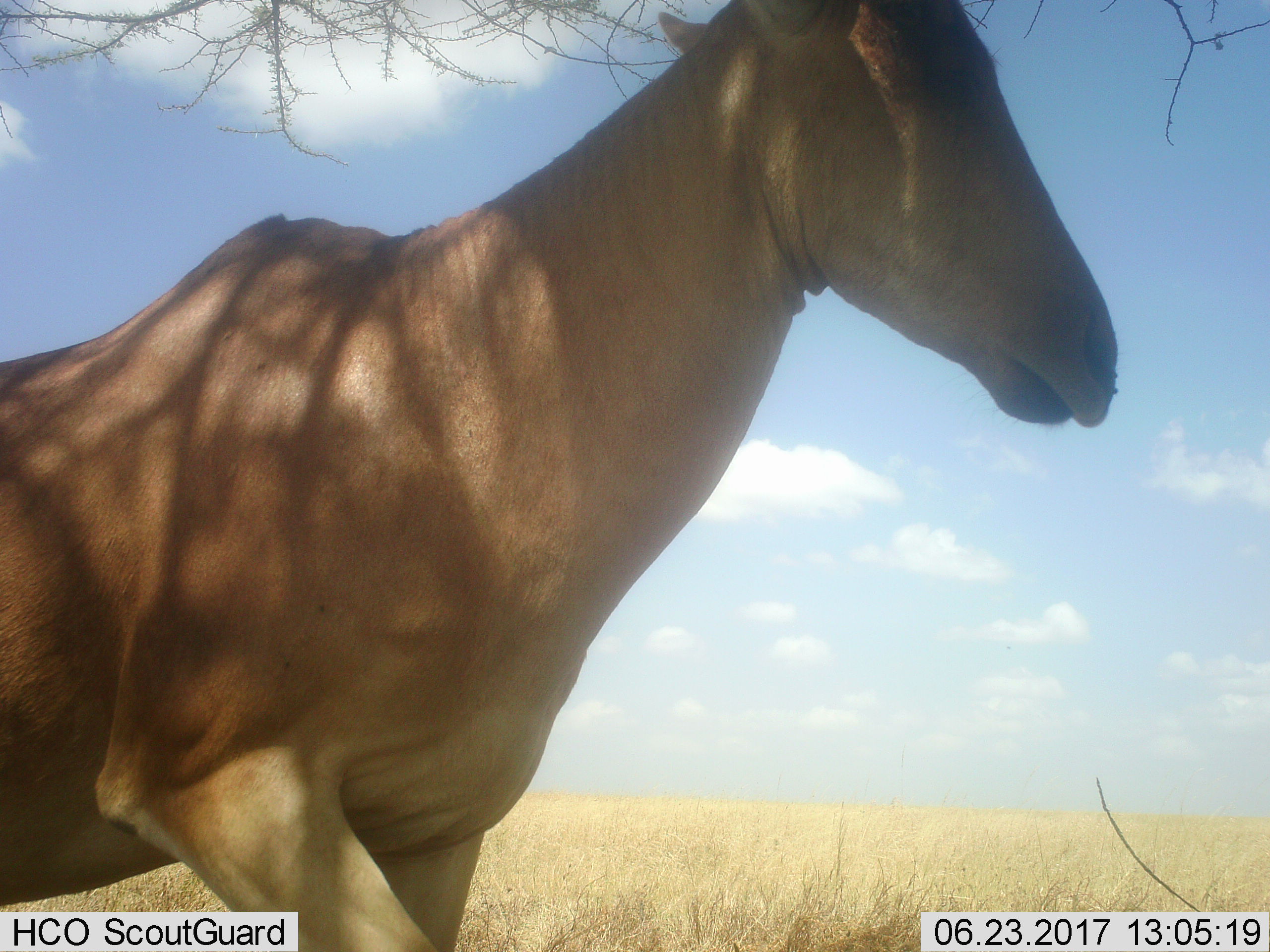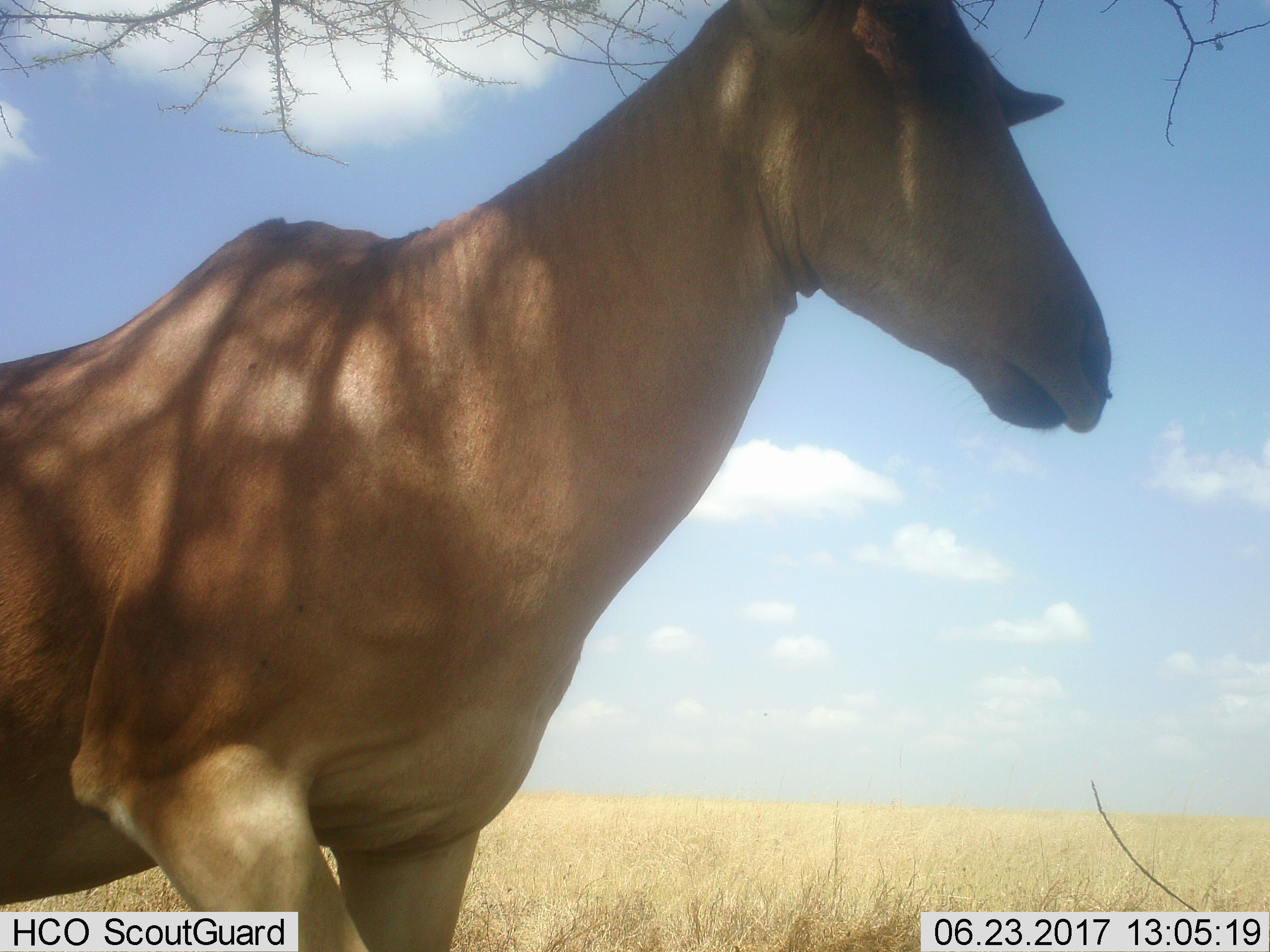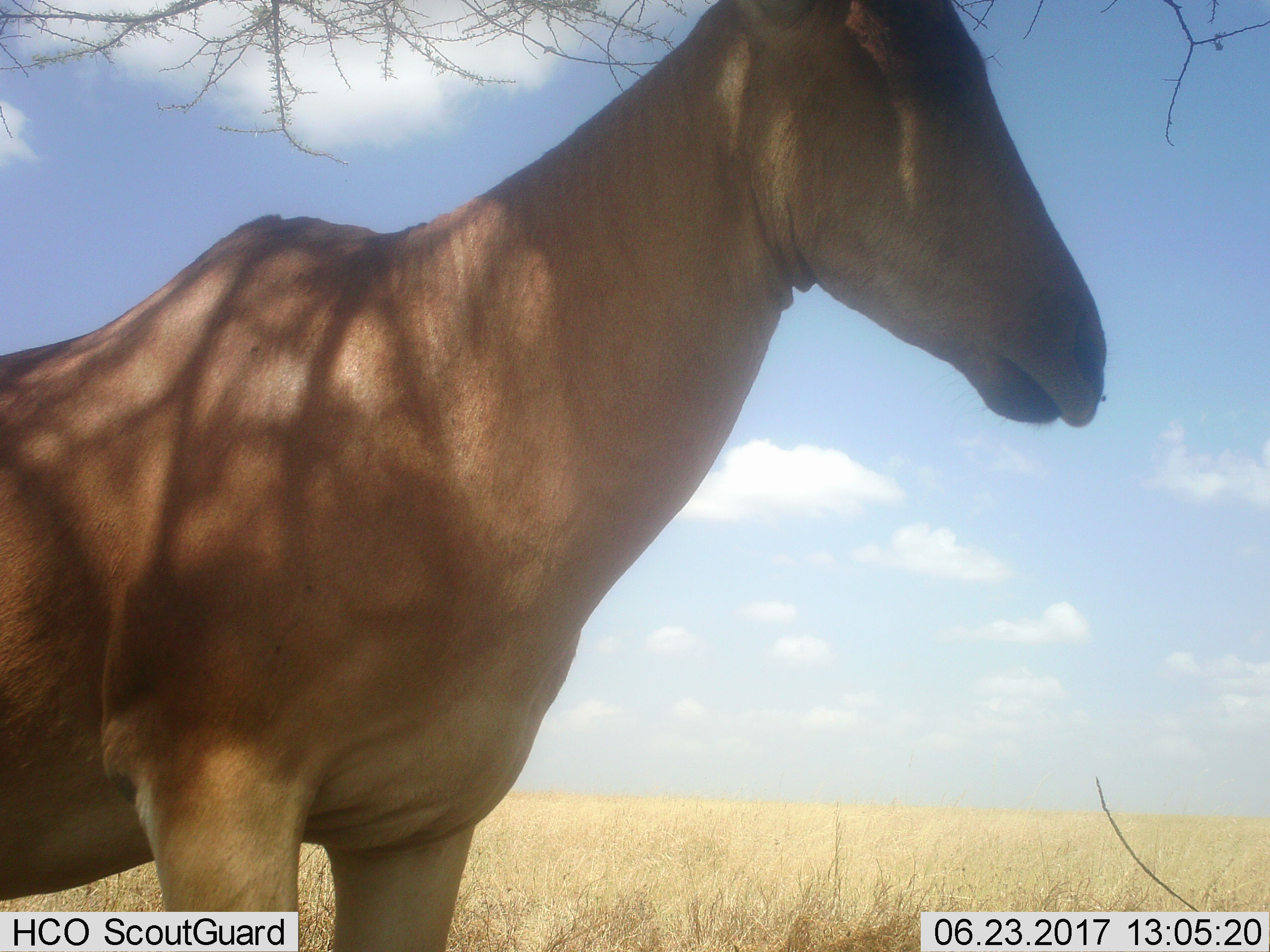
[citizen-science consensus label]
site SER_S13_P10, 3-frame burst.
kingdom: Animalia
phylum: Chordata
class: Mammalia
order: Artiodactyla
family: Bovidae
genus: Alcelaphus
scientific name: Alcelaphus buselaphus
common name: hartebeest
Hartebeest (Alcelaphus buselaphus), count 1. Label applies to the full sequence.